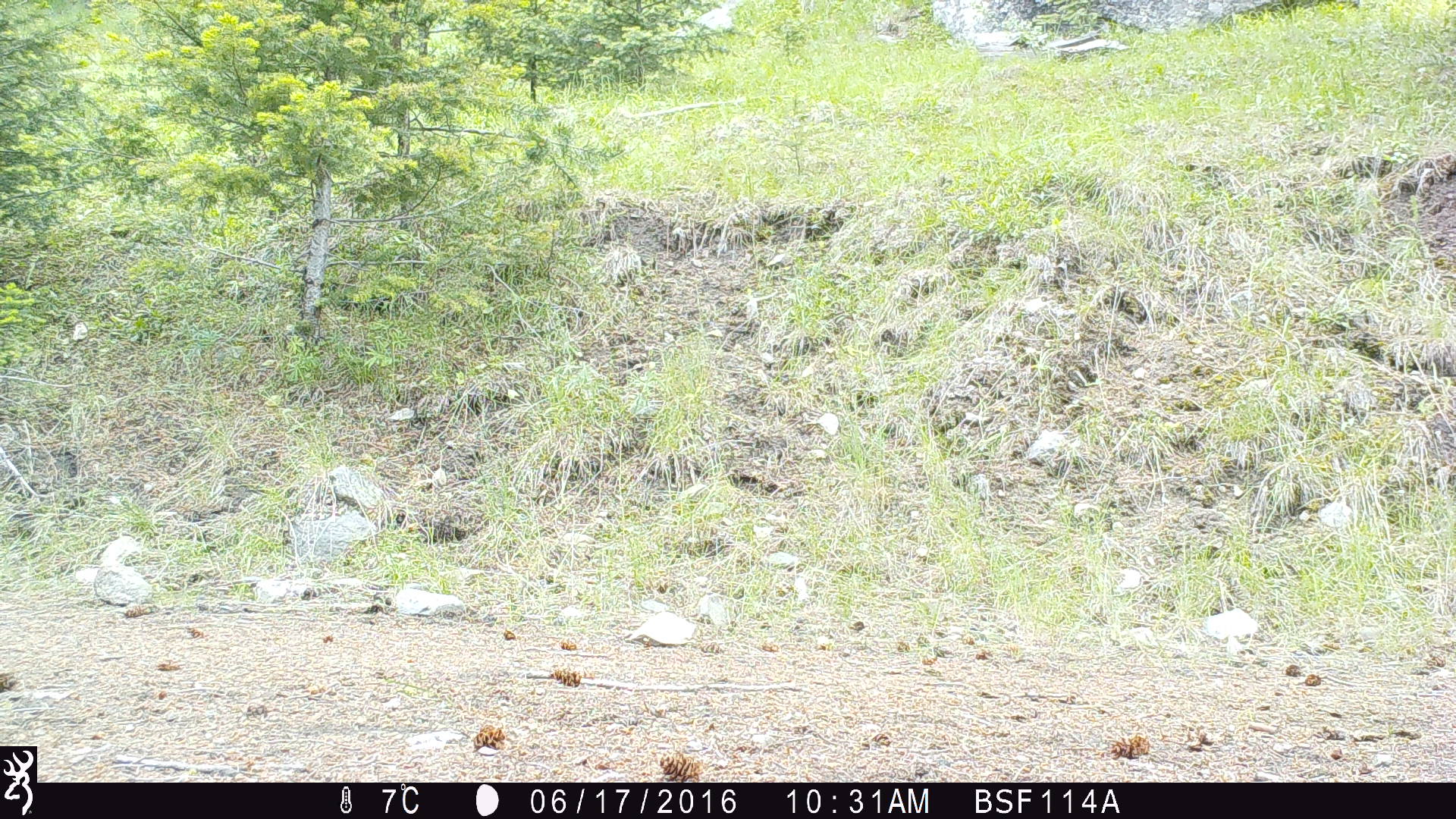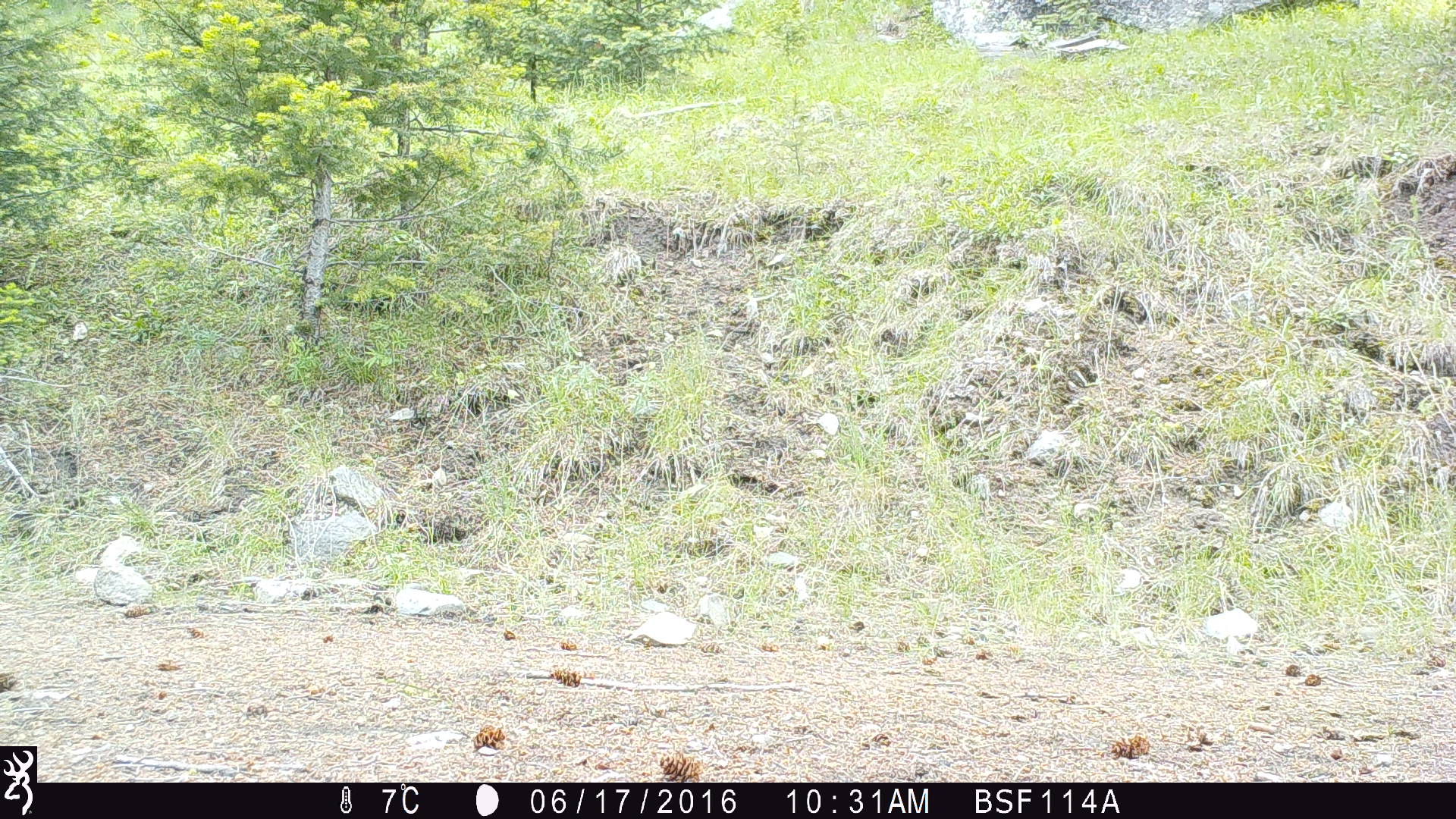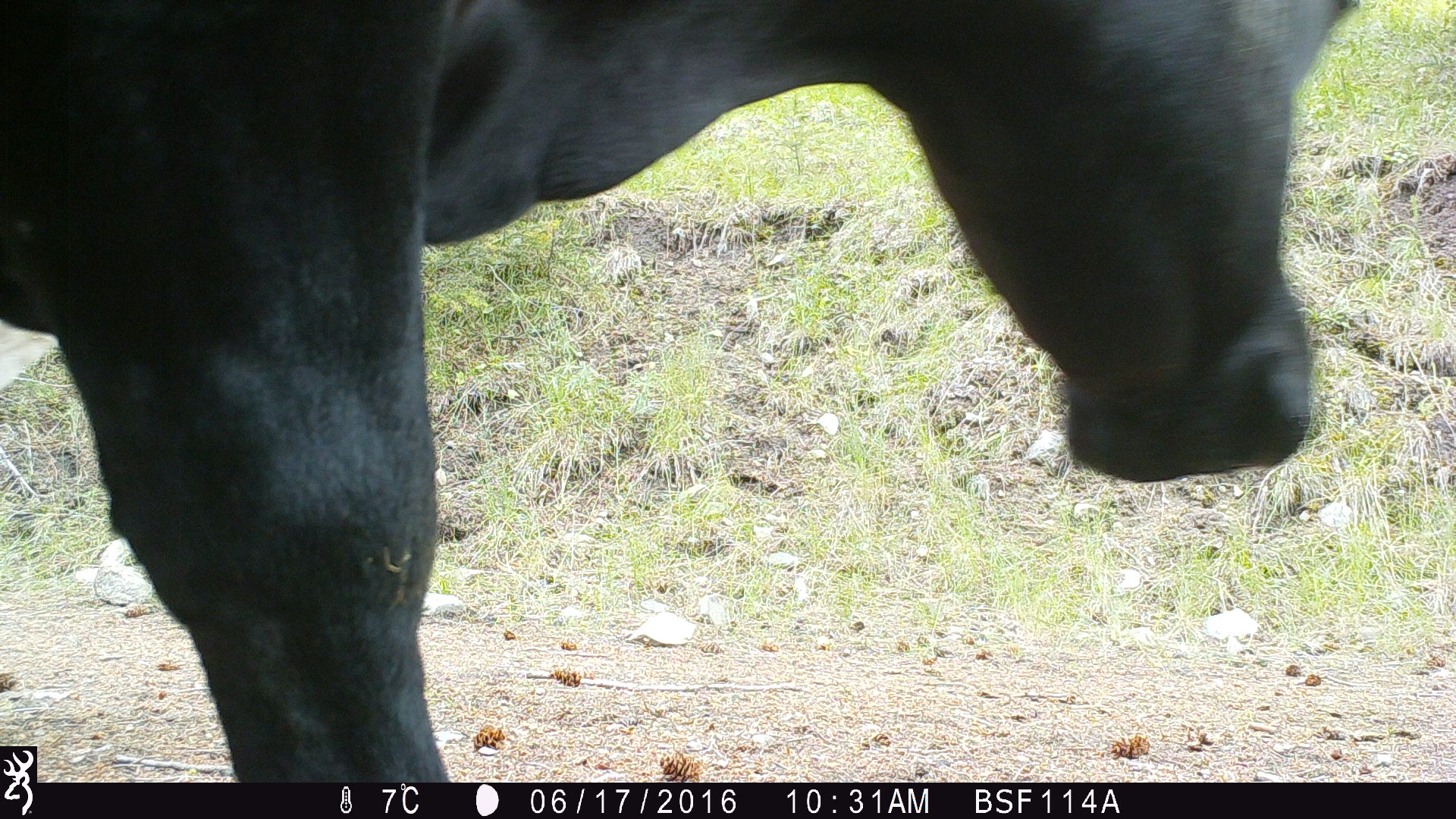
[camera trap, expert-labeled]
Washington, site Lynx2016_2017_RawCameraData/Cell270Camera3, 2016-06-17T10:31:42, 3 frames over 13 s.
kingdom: Animalia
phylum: Chordata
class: Mammalia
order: Artiodactyla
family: Bovidae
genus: Bos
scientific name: Bos taurus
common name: domestic cattle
Domestic cattle (Bos taurus). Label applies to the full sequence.